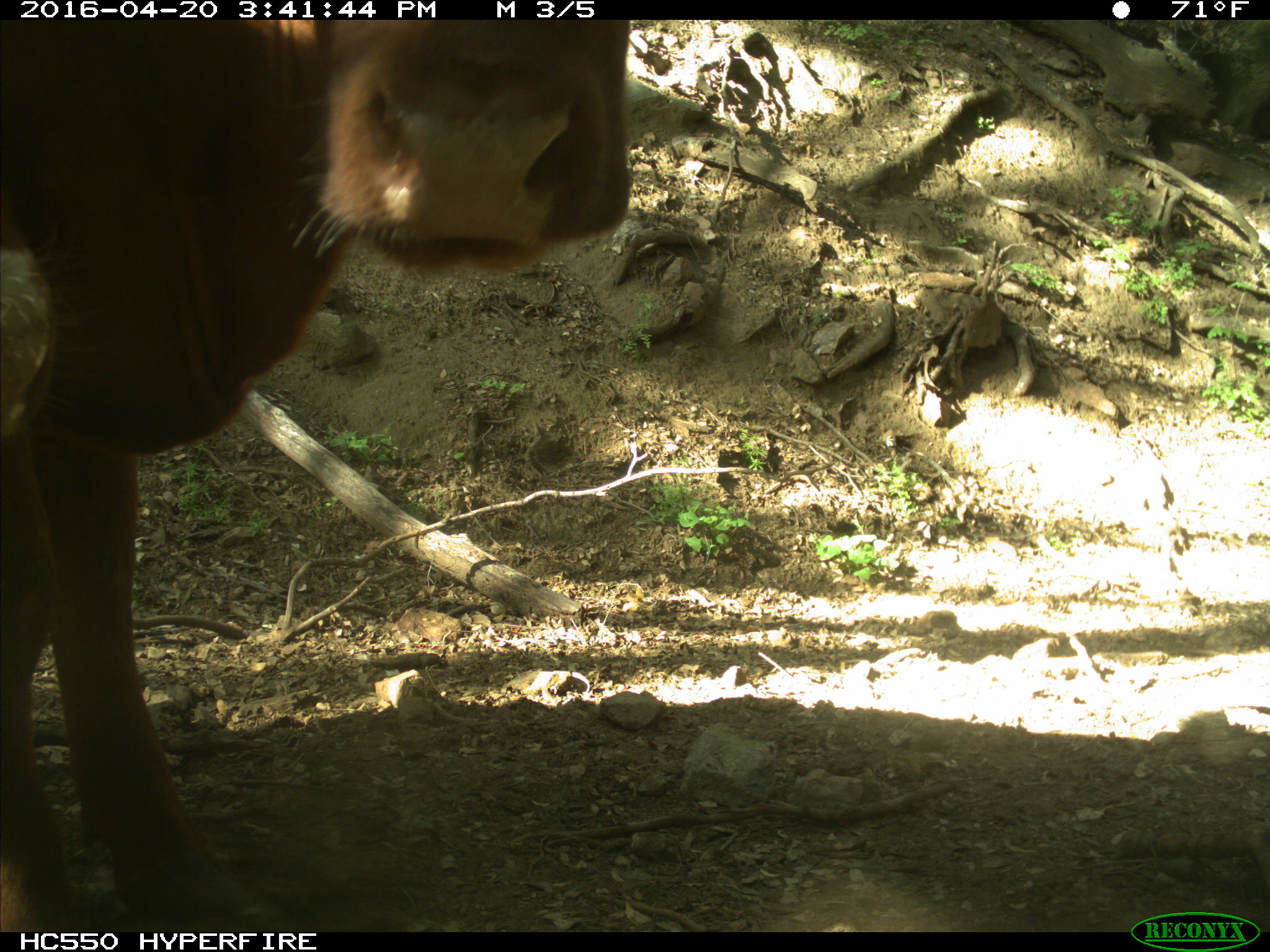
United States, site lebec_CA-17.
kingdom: Animalia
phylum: Chordata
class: Mammalia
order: Artiodactyla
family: Bovidae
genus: Bos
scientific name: Bos taurus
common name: domestic cow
Bos taurus (domestic cow).